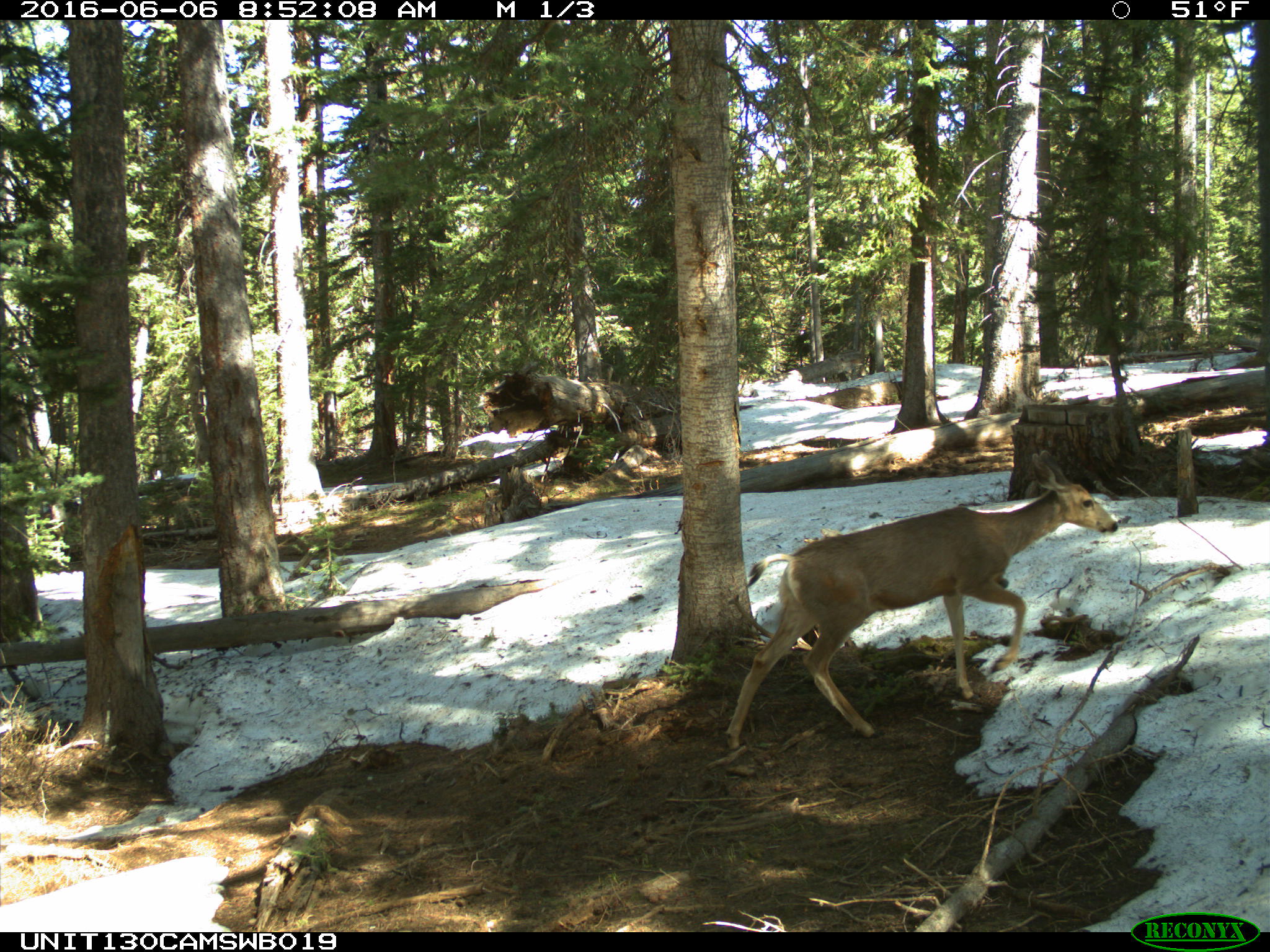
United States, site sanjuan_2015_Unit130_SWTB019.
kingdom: Animalia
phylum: Chordata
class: Mammalia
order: Artiodactyla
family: Cervidae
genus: Odocoileus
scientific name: Odocoileus hemionus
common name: mule deer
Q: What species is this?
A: Odocoileus hemionus (mule deer).